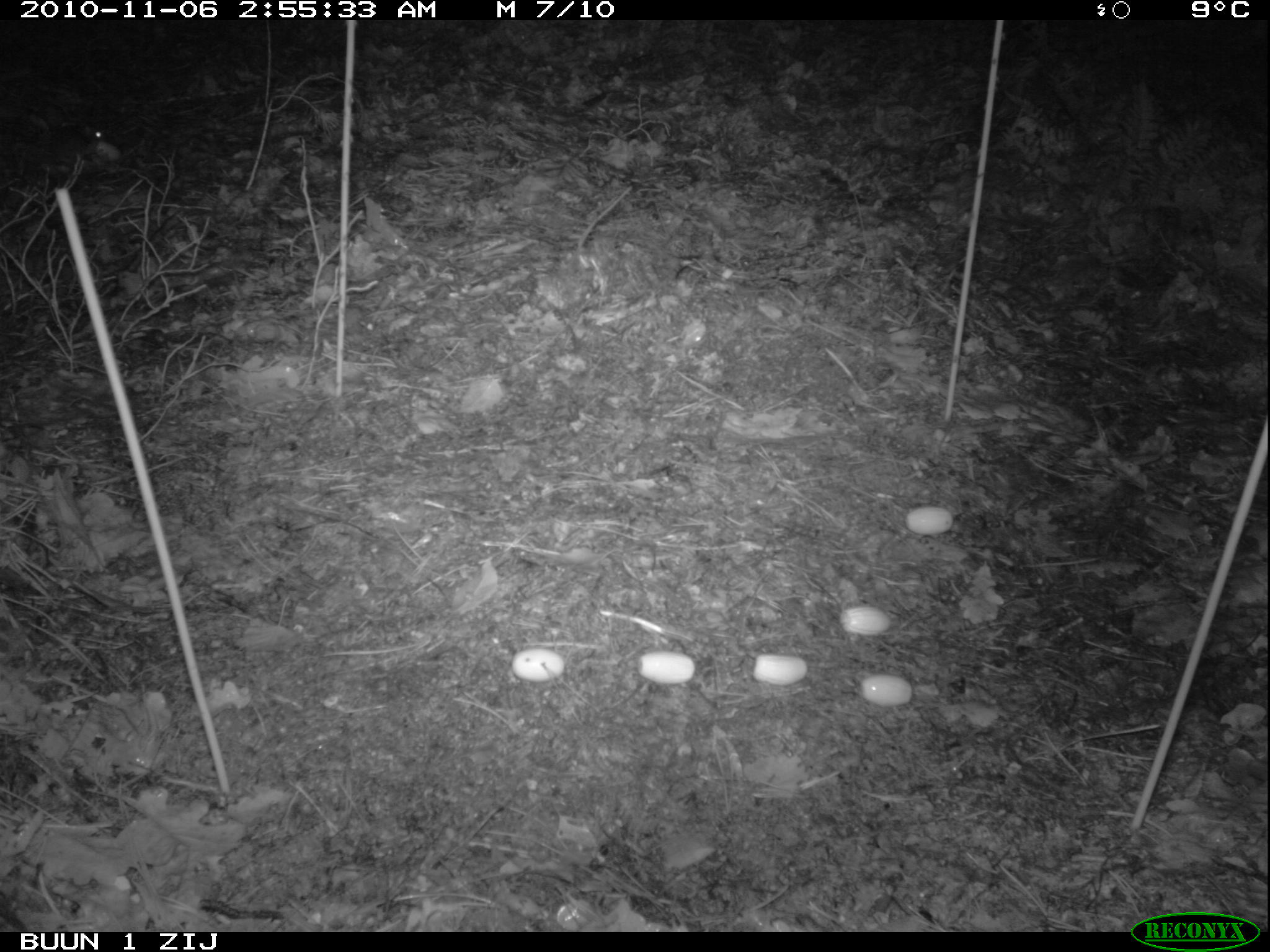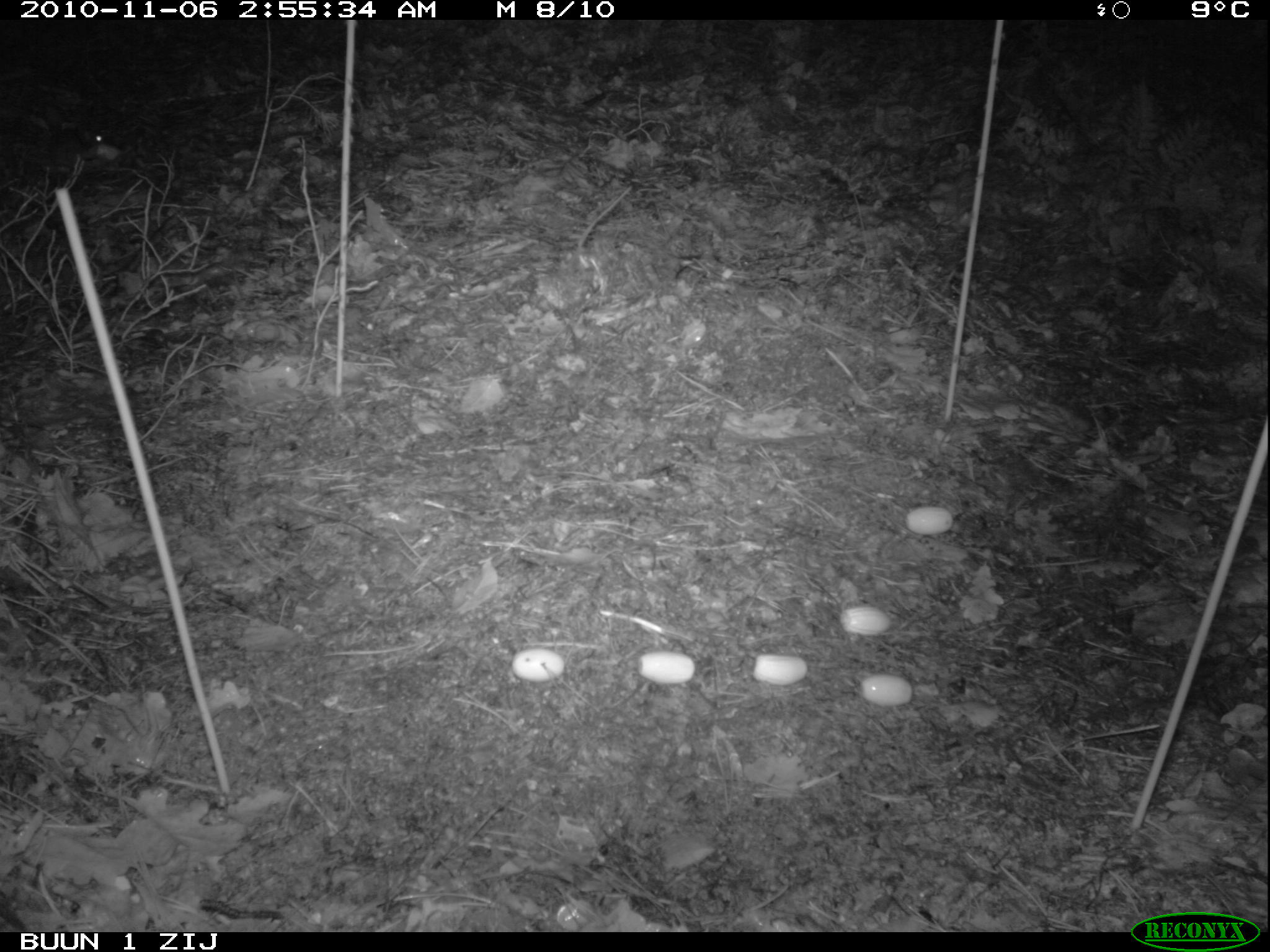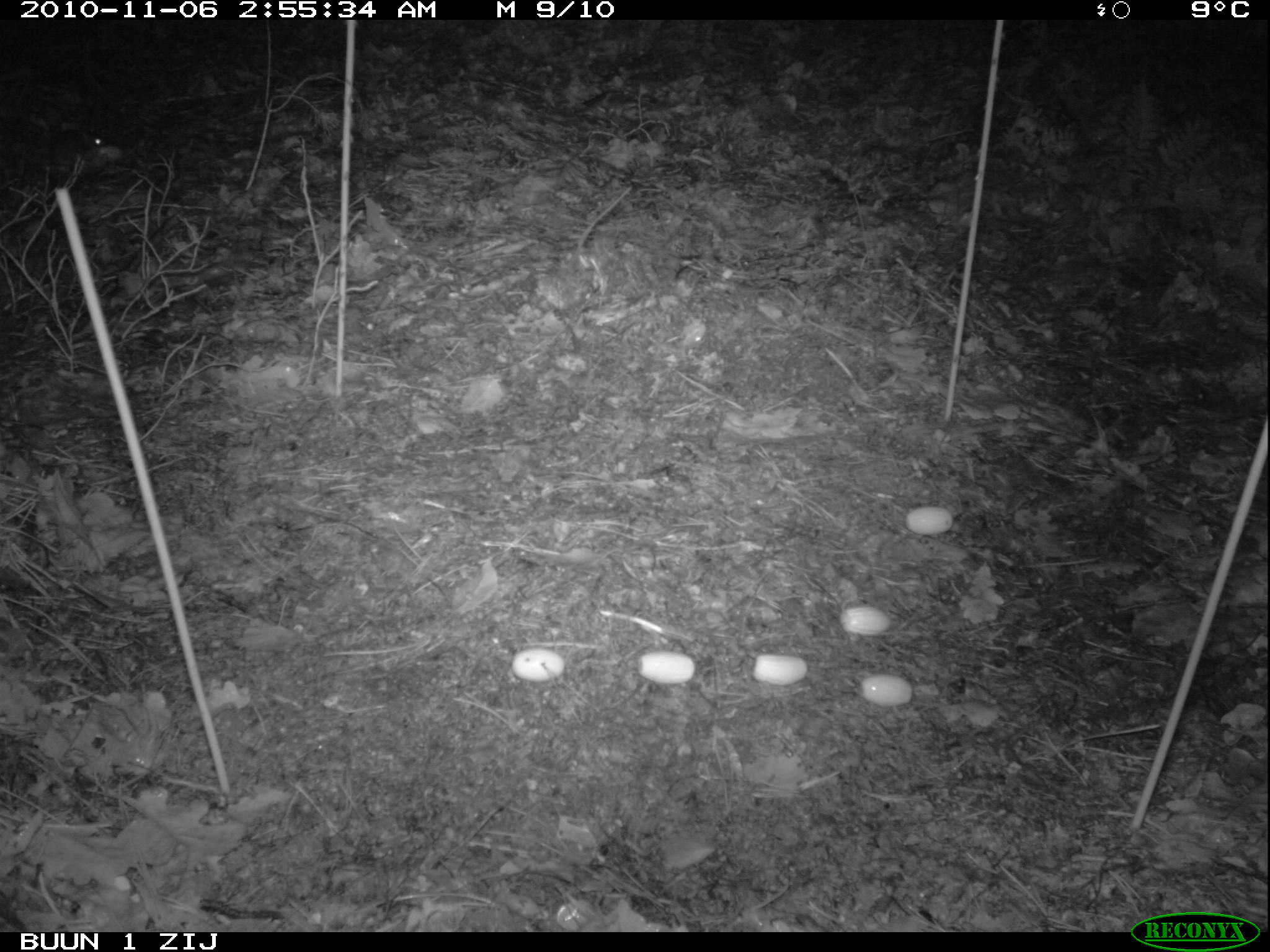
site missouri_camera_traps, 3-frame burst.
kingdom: Animalia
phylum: Chordata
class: Mammalia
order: Rodentia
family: Muridae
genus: Apodemus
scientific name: Apodemus sylvaticus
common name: wood mouse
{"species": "wood mouse (Apodemus sylvaticus)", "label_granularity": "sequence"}